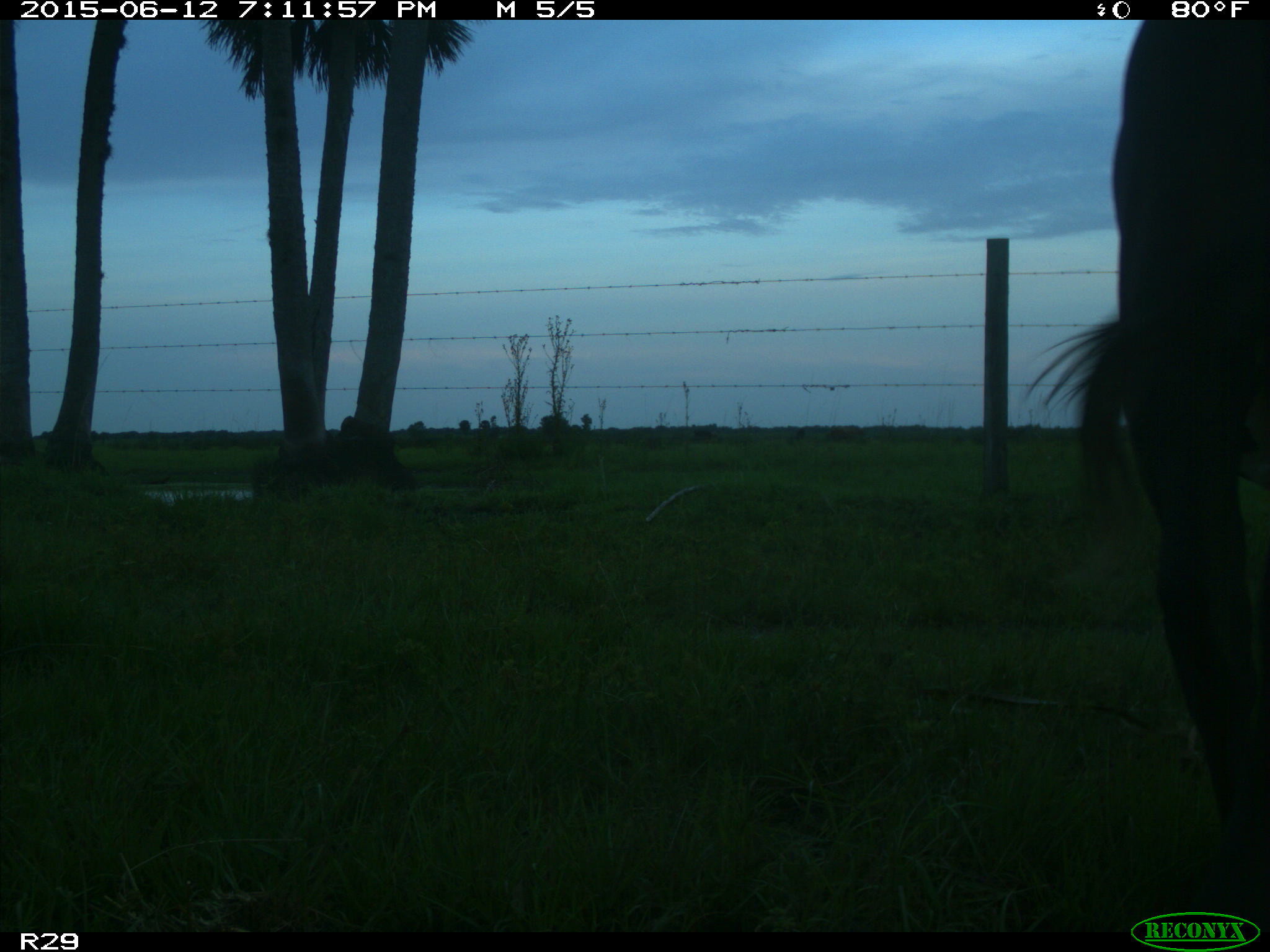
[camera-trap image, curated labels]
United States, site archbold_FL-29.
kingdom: Animalia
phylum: Chordata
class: Mammalia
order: Artiodactyla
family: Bovidae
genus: Bos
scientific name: Bos taurus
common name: domestic cow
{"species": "Bos taurus (domestic cow)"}